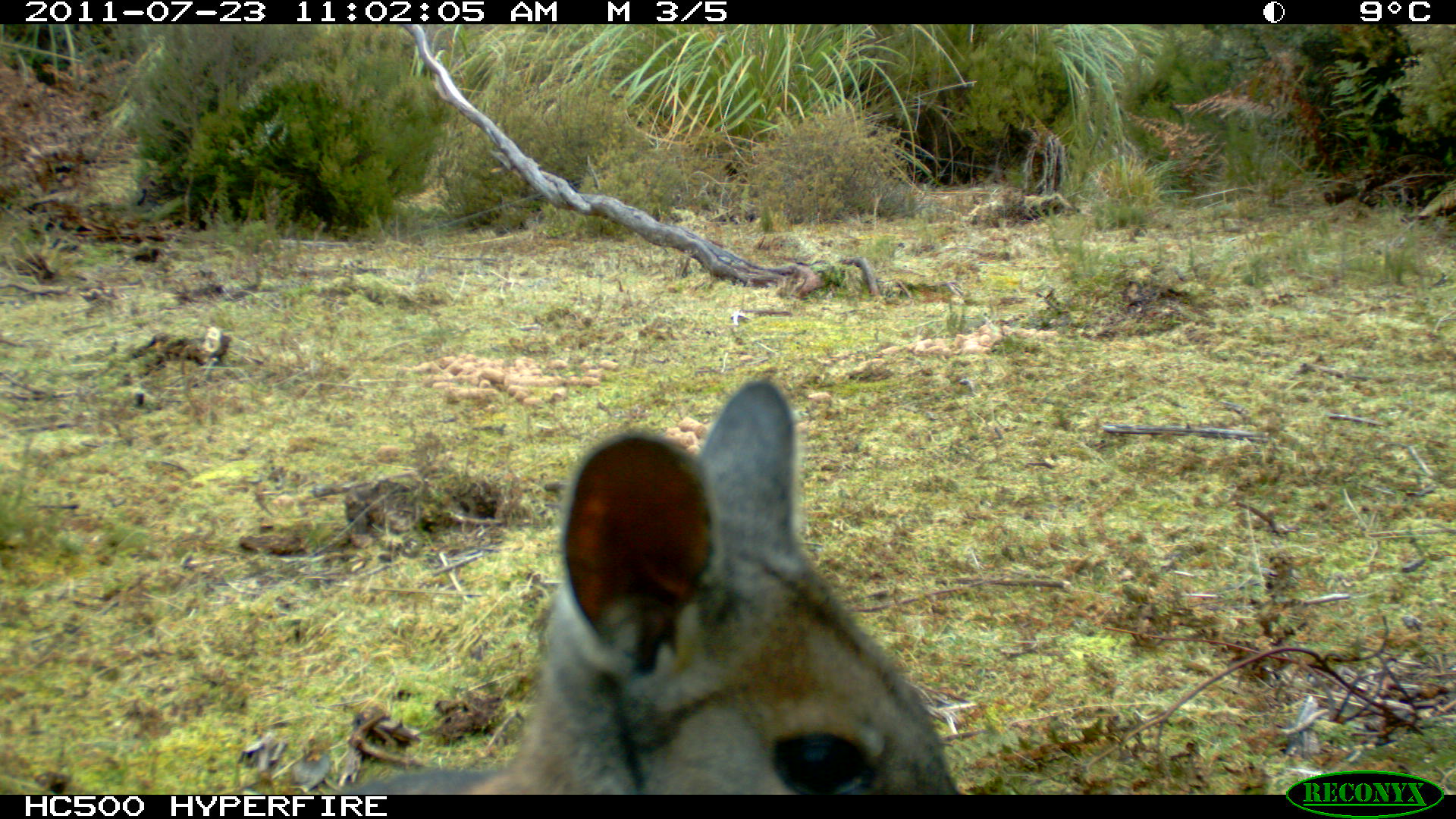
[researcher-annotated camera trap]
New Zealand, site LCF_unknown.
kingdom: Animalia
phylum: Chordata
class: Mammalia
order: Diprotodontia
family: Macropodidae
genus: Notamacropus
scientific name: Notamacropus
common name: wallaby